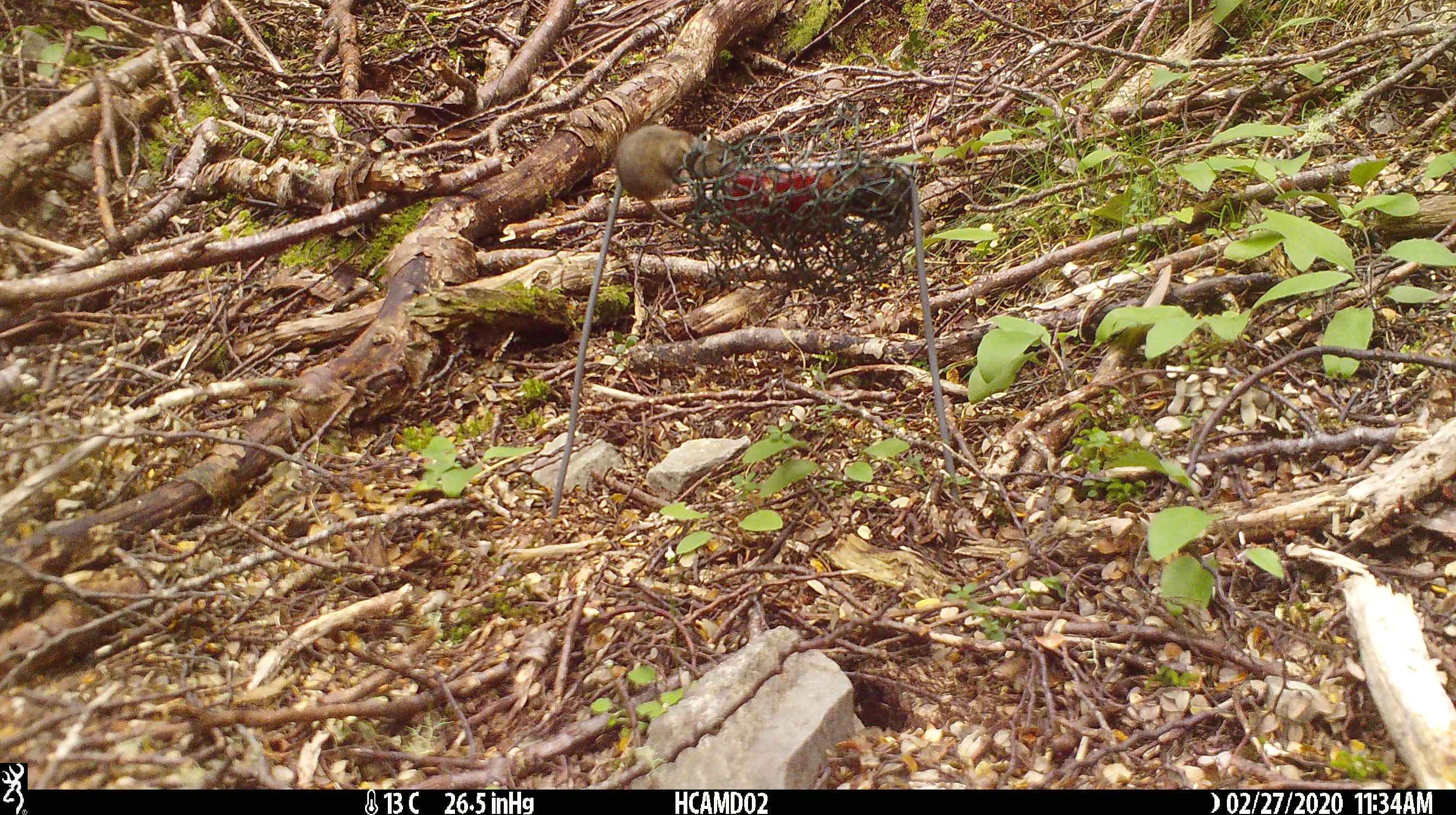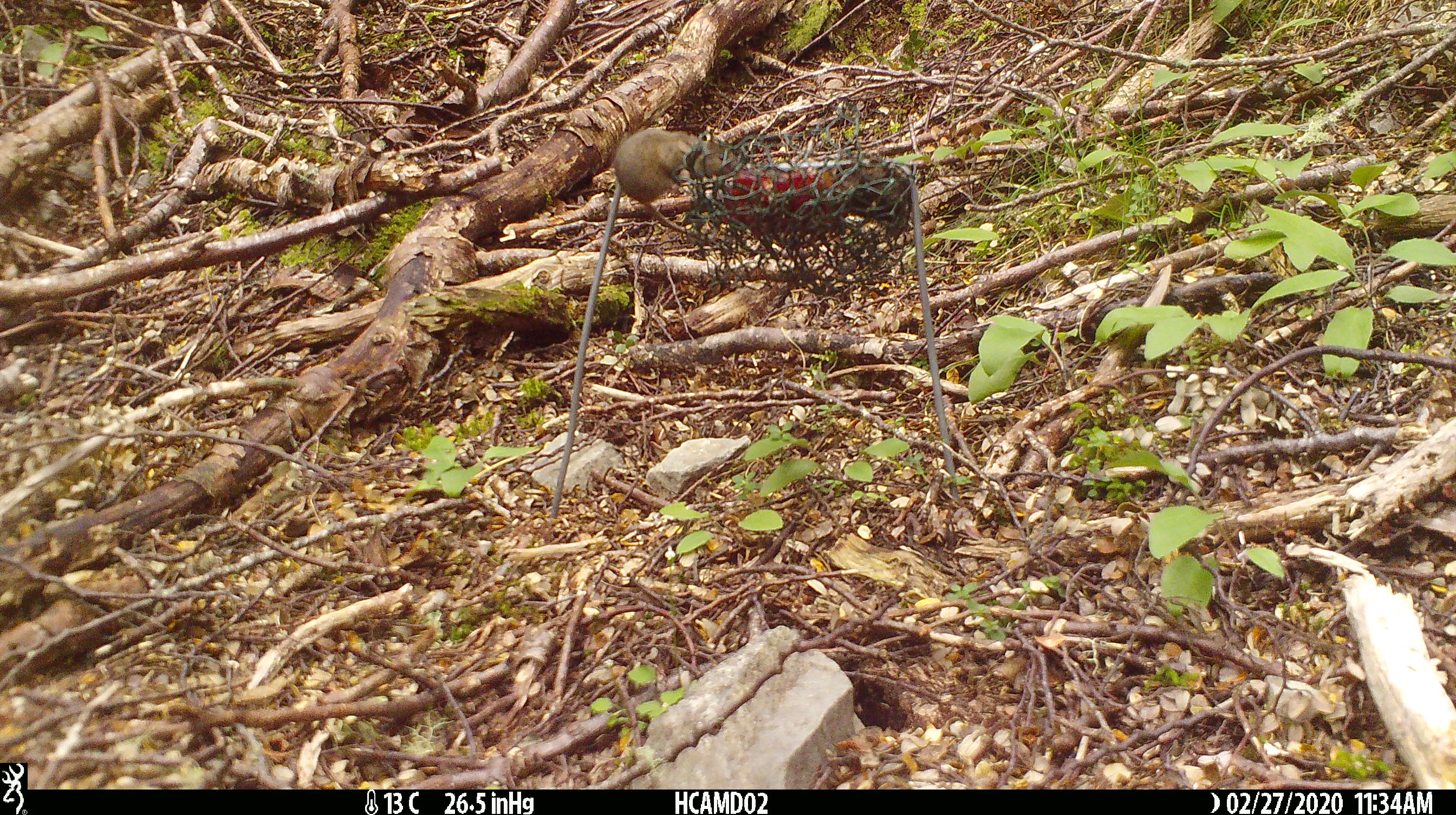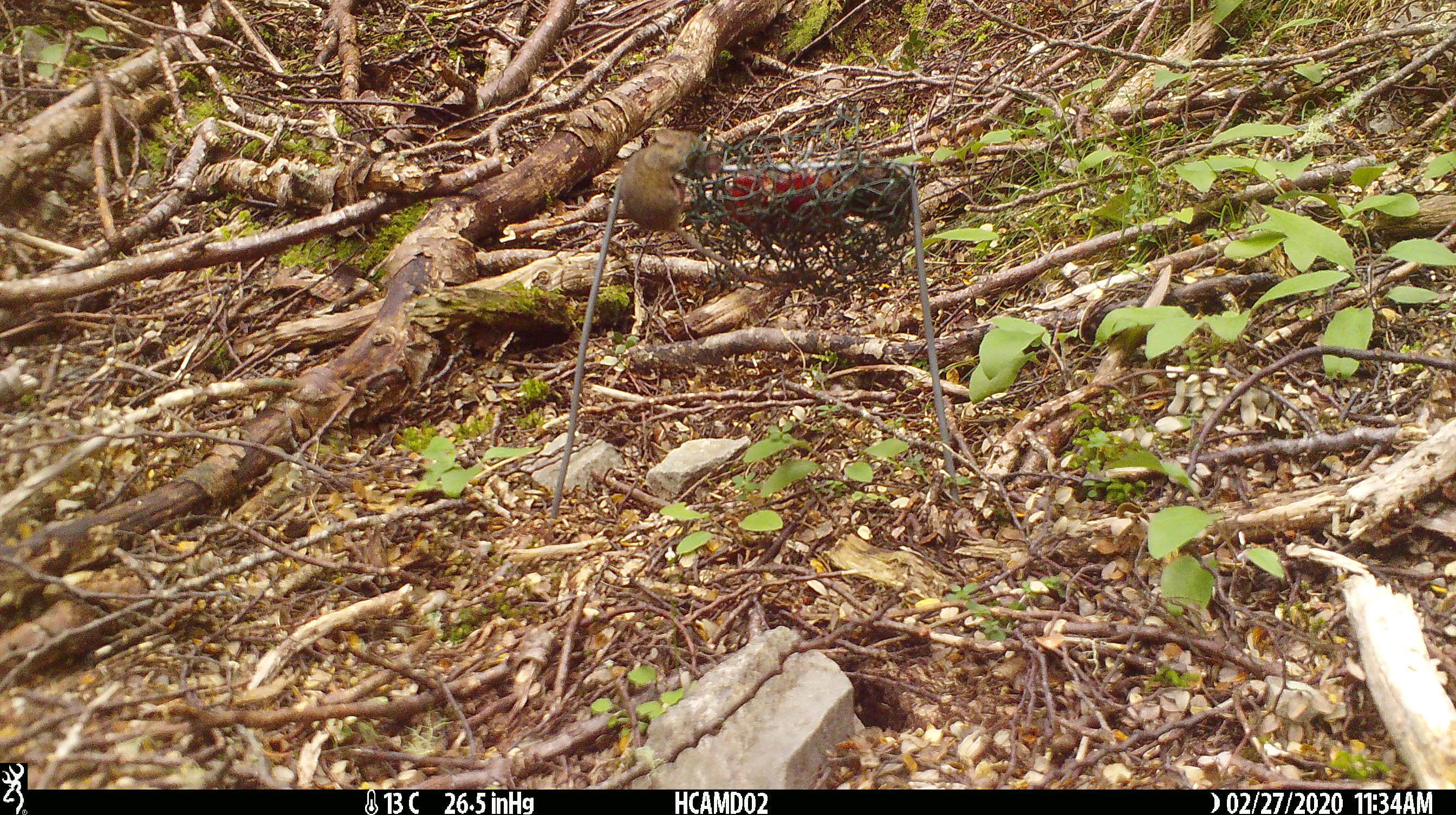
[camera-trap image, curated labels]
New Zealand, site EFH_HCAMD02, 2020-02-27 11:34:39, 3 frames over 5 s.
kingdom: Animalia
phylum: Chordata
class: Mammalia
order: Rodentia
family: Muridae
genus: Mus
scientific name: Mus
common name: mouse